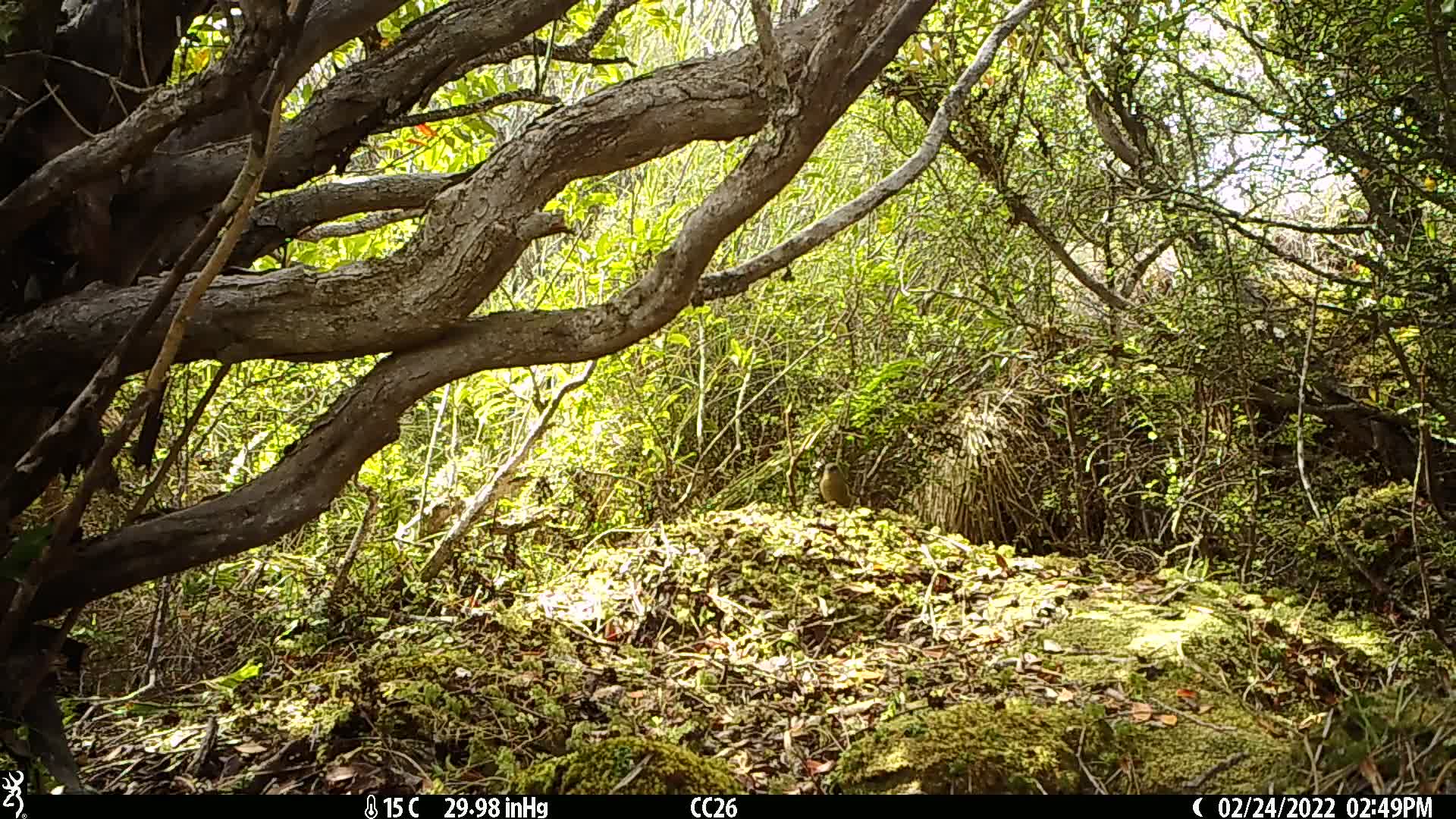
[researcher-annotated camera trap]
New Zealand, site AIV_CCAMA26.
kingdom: Animalia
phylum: Chordata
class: Aves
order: Passeriformes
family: Meliphagidae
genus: Anthornis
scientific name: Anthornis melanura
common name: new zealand bellbird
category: bellbird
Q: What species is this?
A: Bellbird (new zealand bellbird) (Anthornis melanura).